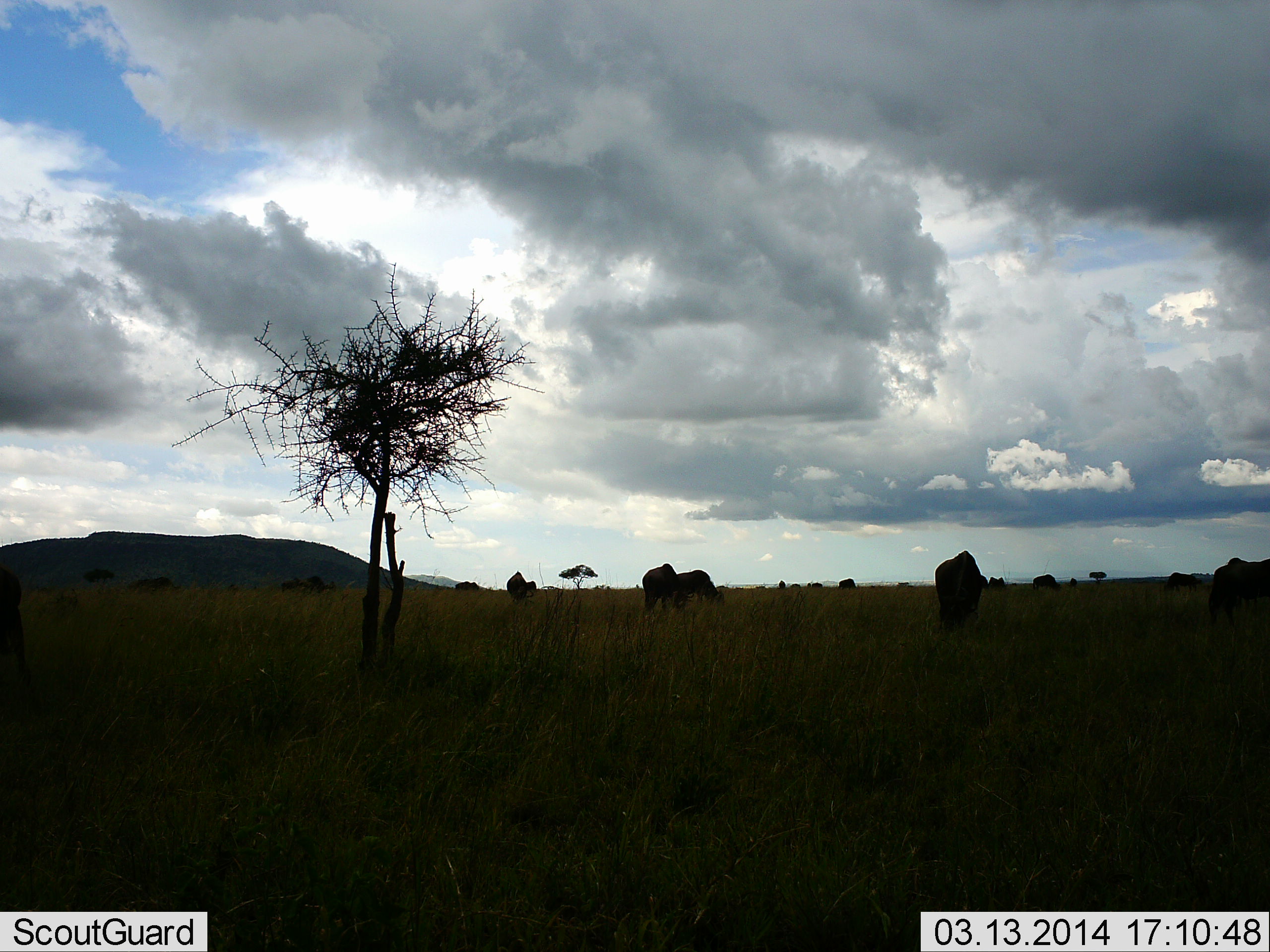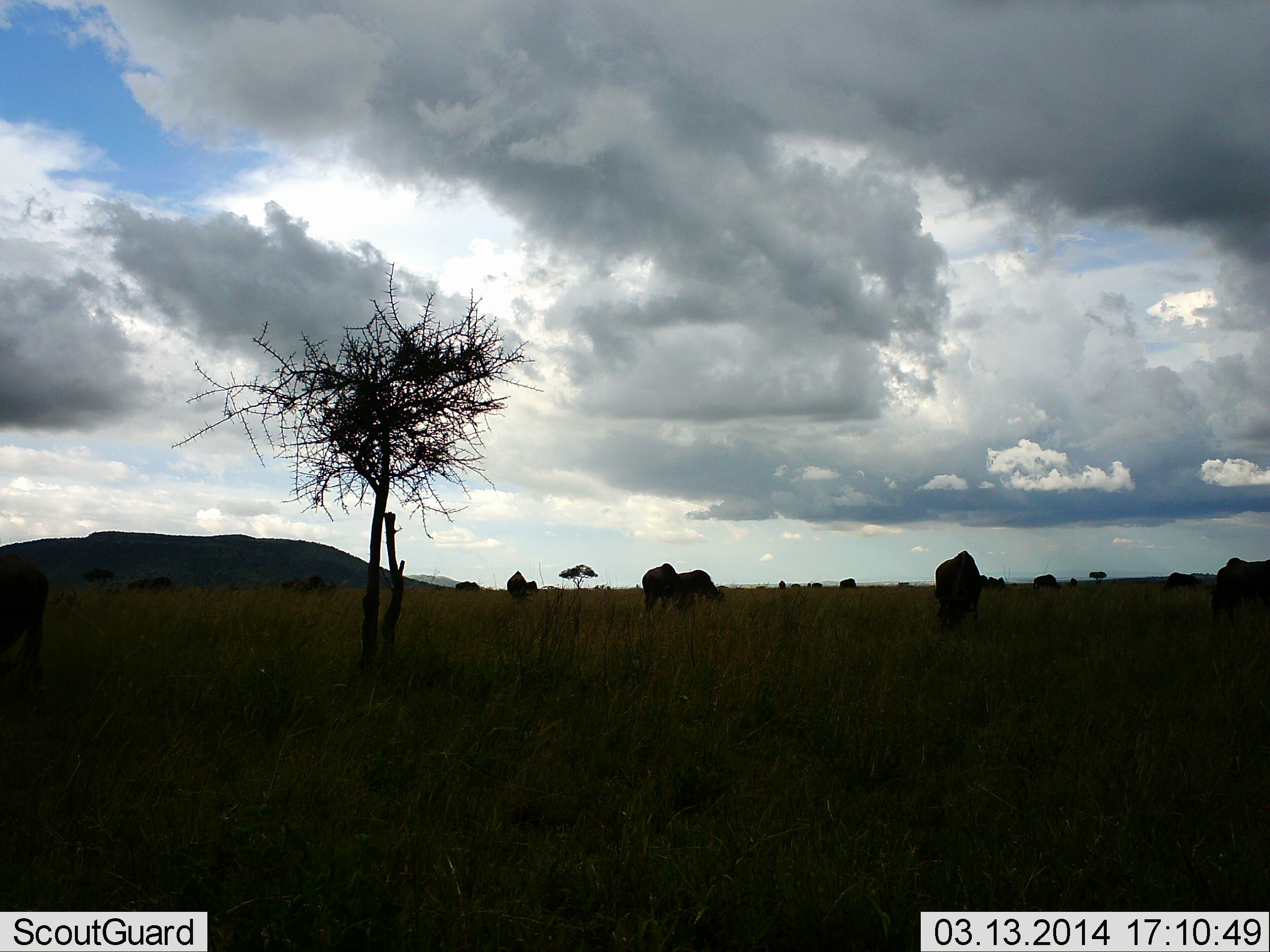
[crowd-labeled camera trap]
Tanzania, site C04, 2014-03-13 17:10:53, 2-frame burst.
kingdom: Animalia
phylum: Chordata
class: Mammalia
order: Artiodactyla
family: Bovidae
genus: Connochaetes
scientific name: Connochaetes taurinus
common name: blue wildebeest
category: wildebeest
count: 11-50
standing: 21%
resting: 0%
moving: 4%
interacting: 0%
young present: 0%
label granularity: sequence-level